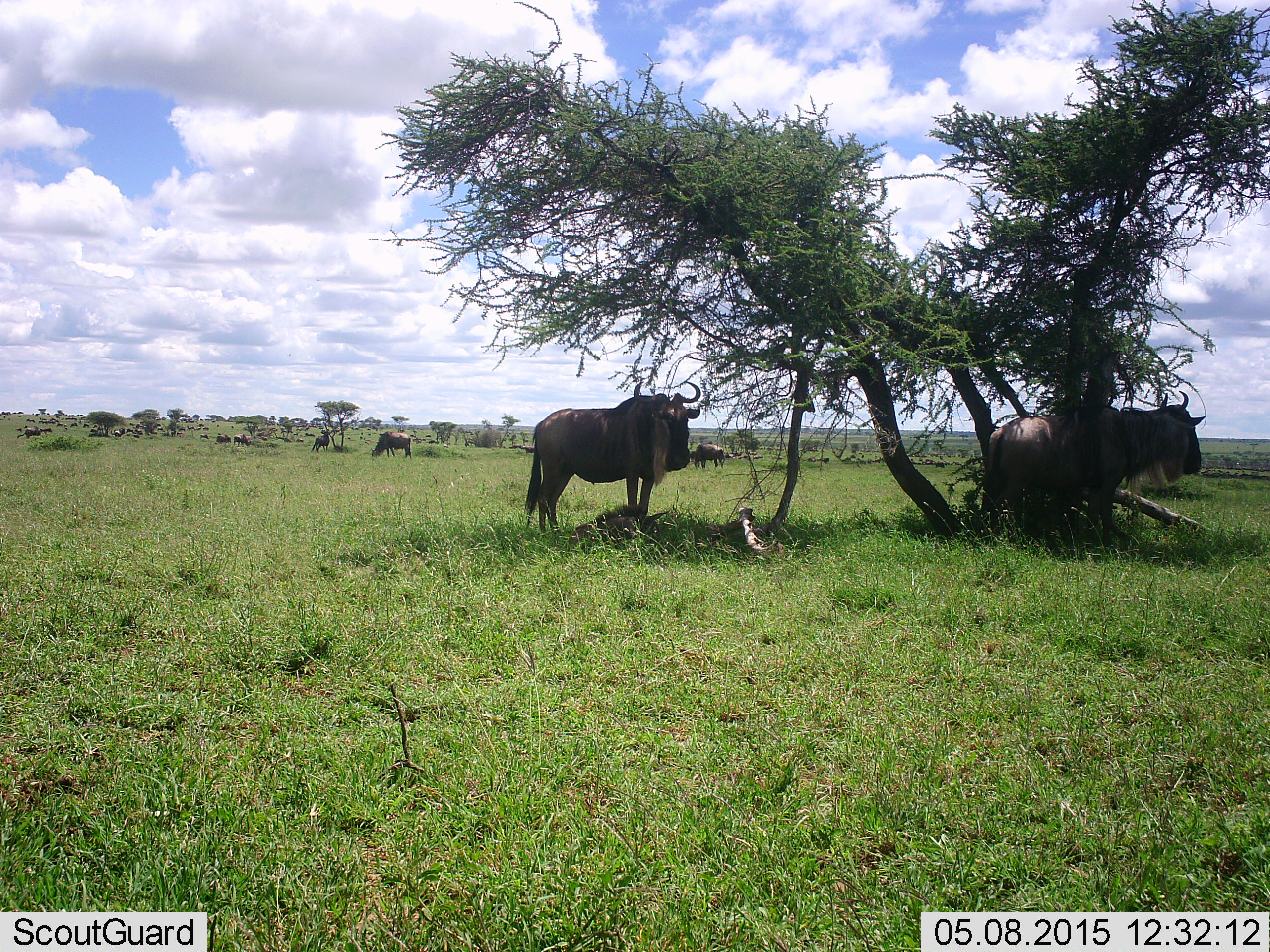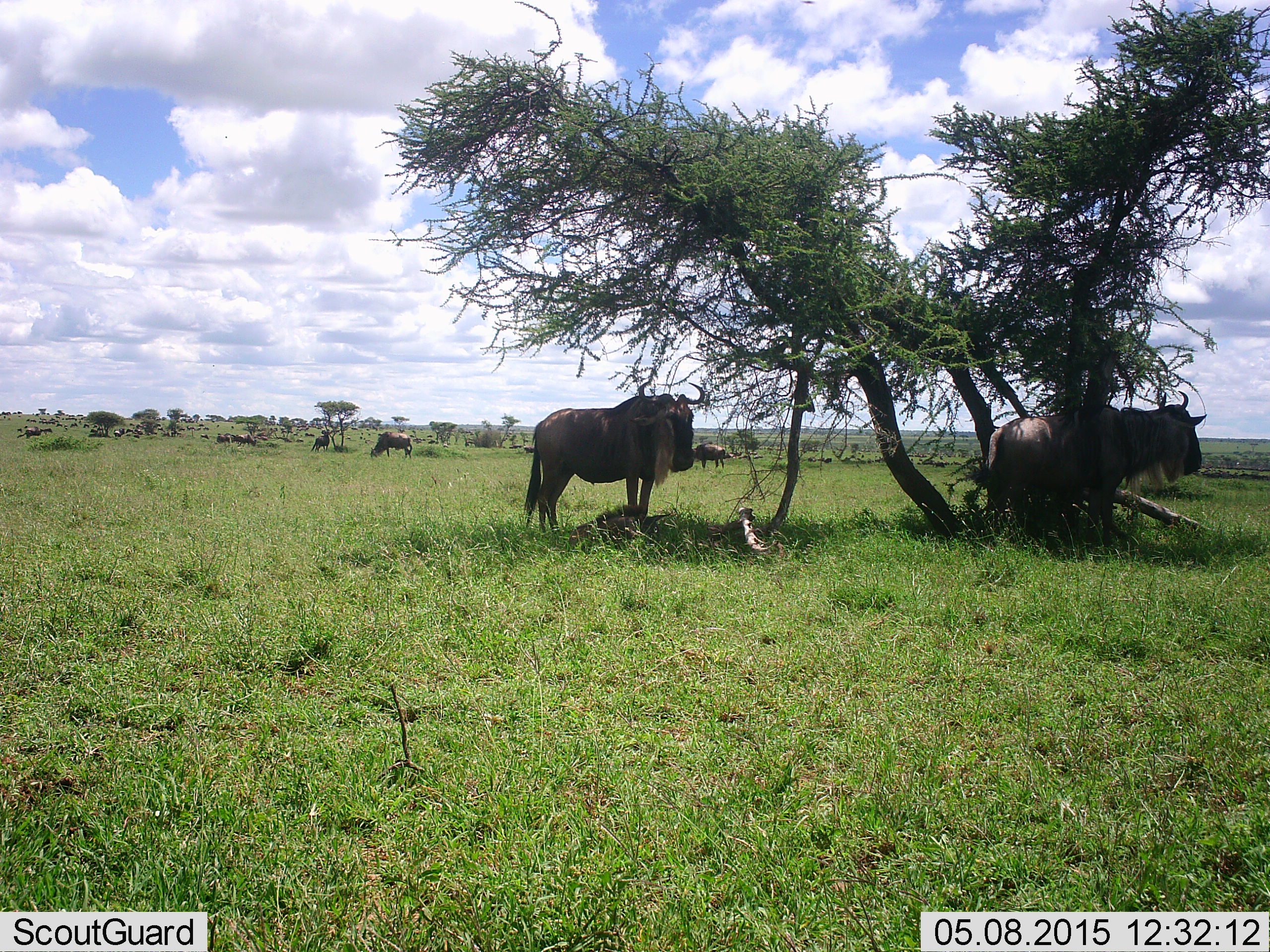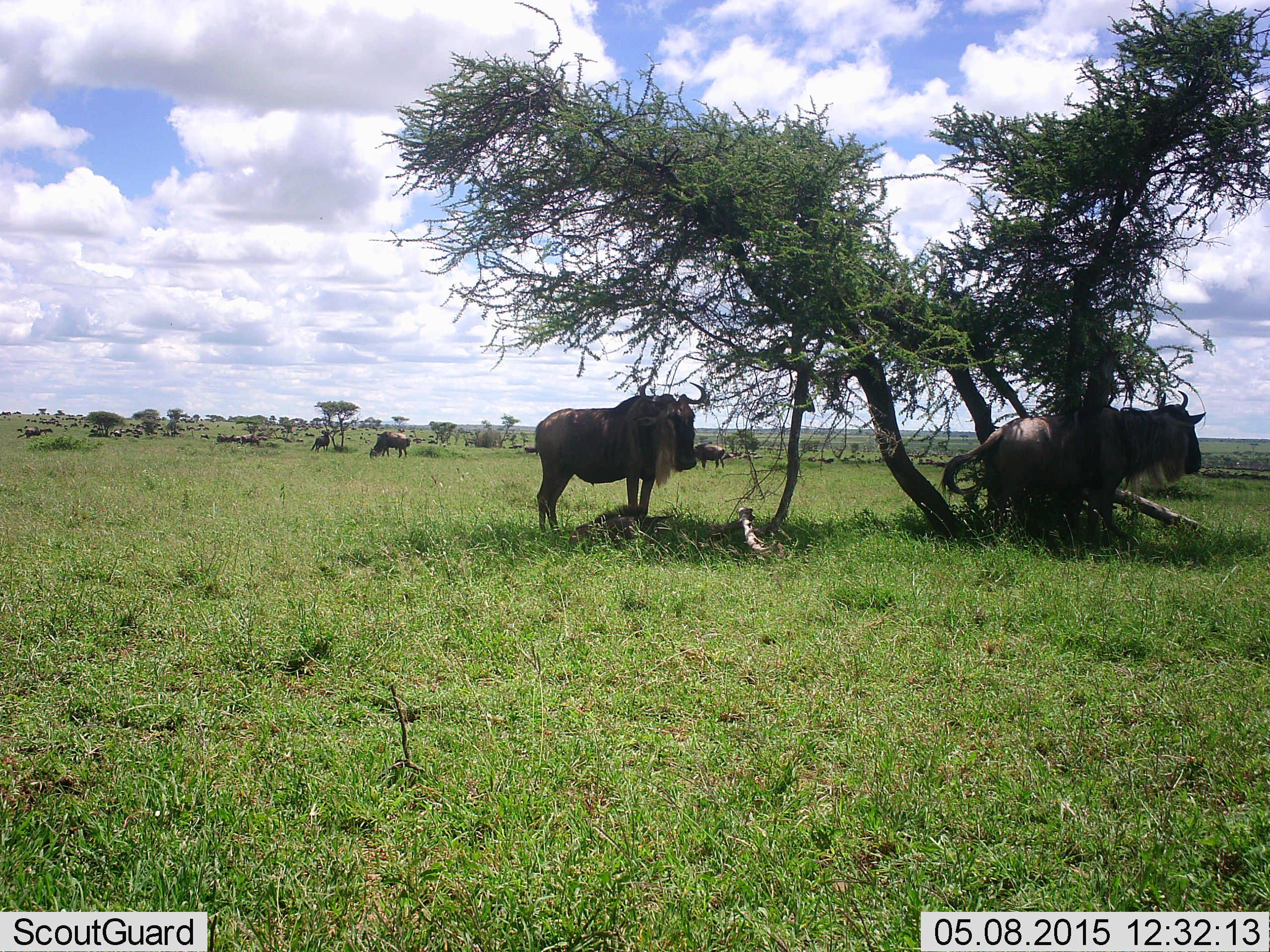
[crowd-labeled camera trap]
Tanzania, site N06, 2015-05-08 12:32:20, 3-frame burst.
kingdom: Animalia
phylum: Chordata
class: Mammalia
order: Artiodactyla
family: Bovidae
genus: Connochaetes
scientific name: Connochaetes taurinus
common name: blue wildebeest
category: wildebeest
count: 11-50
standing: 90%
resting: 60%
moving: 20%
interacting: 10%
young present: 10%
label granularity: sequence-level